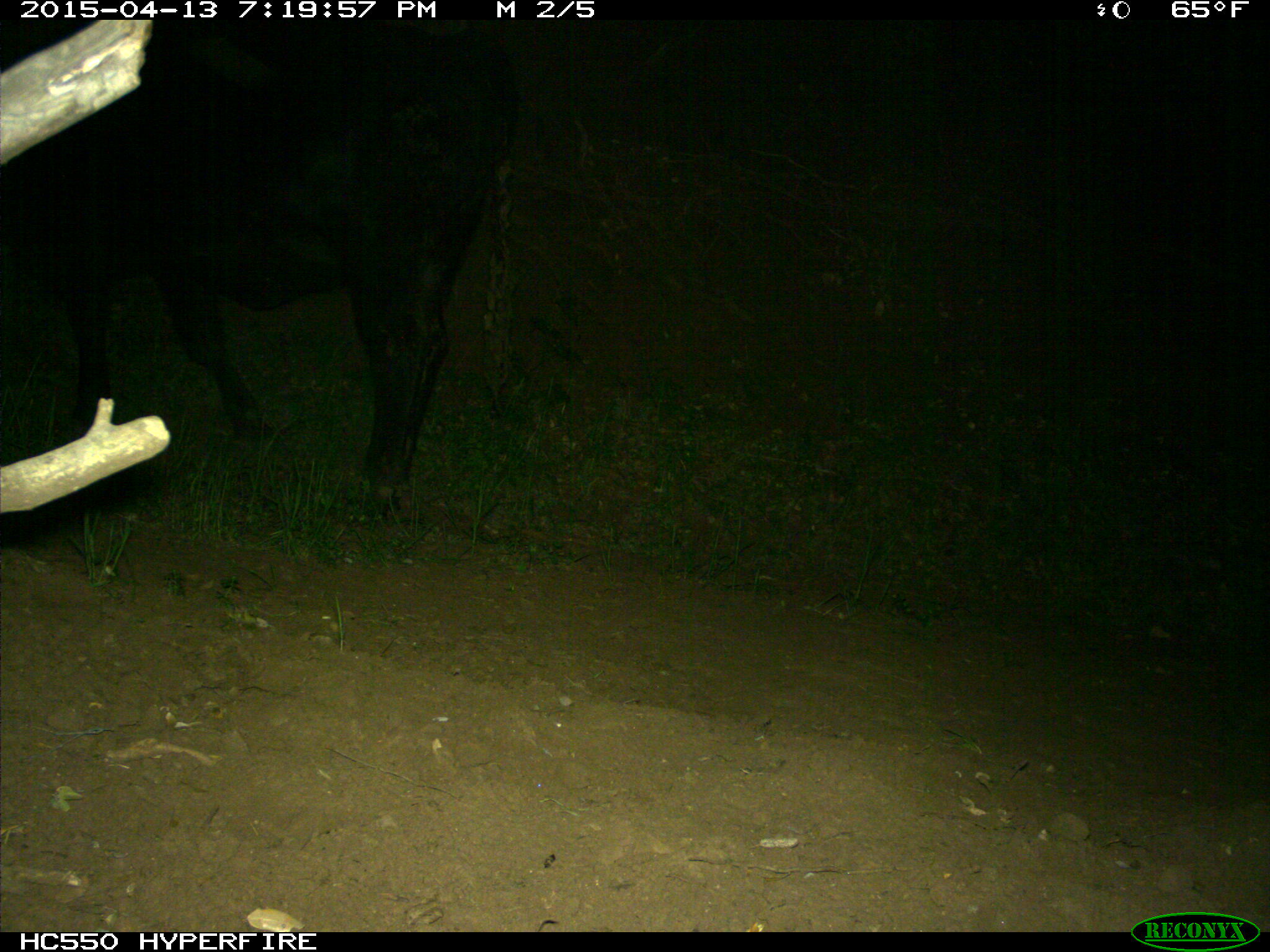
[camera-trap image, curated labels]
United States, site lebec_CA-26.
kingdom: Animalia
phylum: Chordata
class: Mammalia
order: Artiodactyla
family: Bovidae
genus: Bos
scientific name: Bos taurus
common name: domestic cow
Bos taurus (domestic cow).